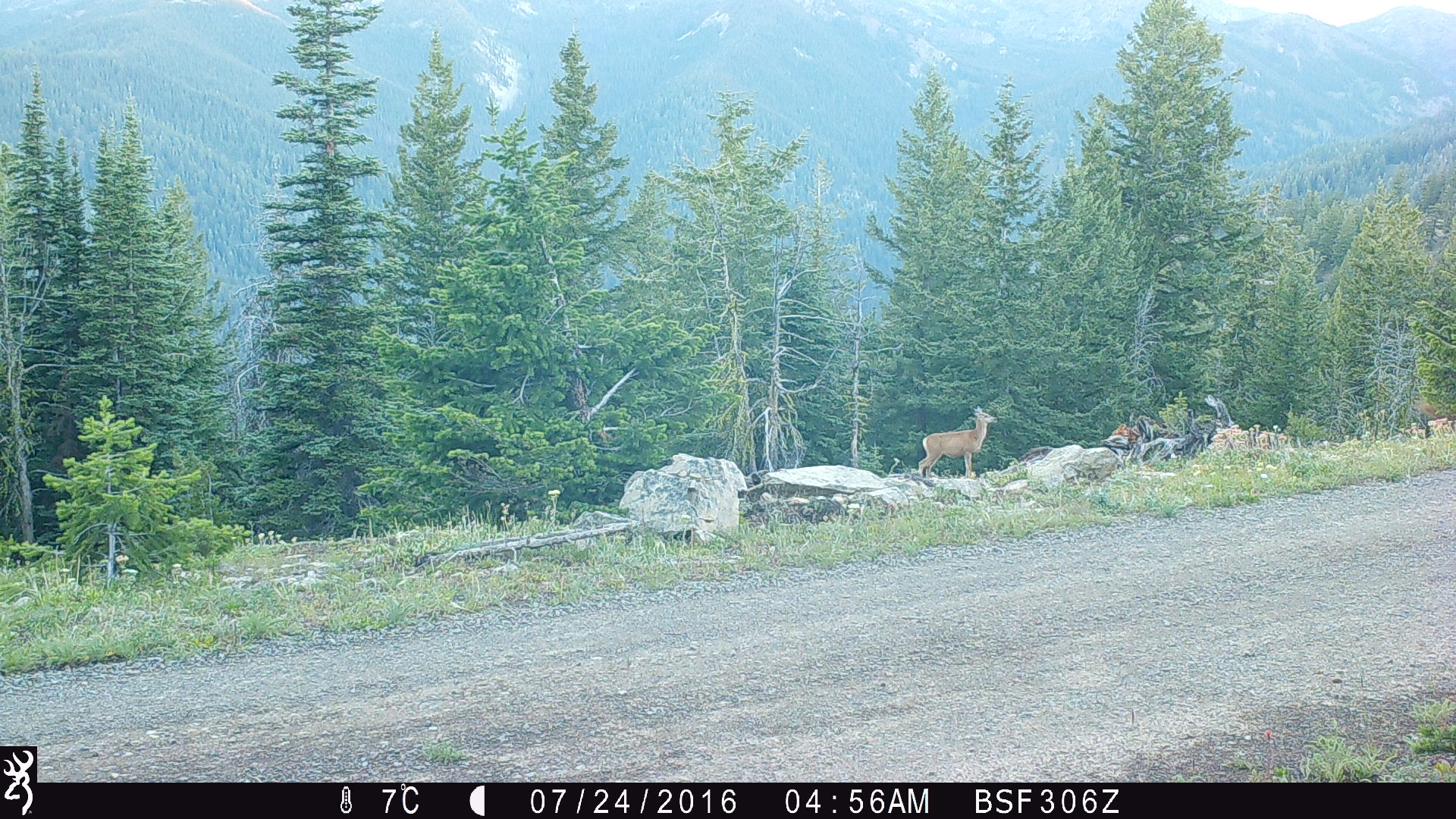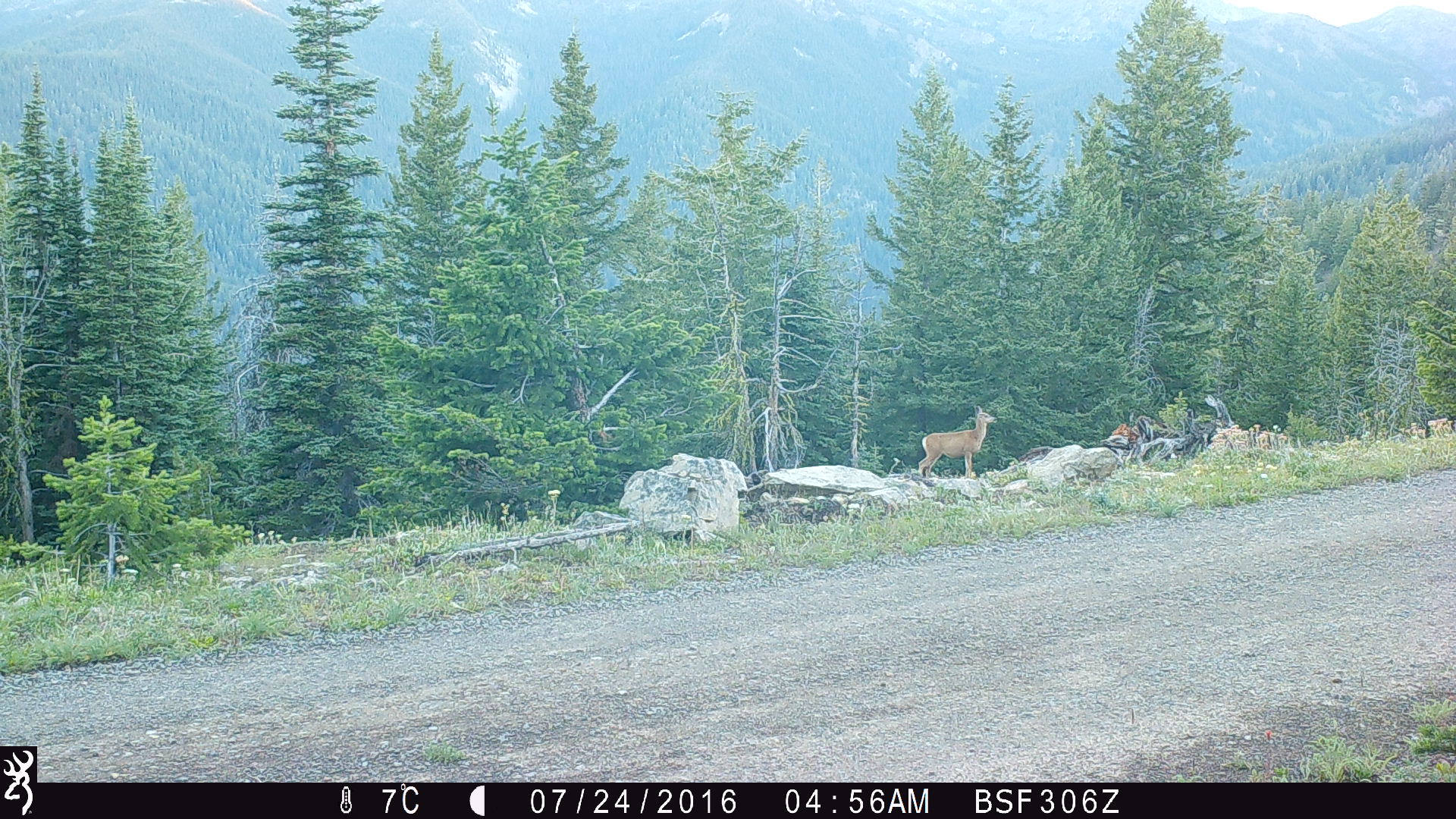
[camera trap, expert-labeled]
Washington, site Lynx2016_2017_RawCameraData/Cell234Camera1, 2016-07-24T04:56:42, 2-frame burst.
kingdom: Animalia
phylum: Chordata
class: Mammalia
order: Artiodactyla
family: Cervidae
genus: Odocoileus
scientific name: Odocoileus hemionus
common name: mule deer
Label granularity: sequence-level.